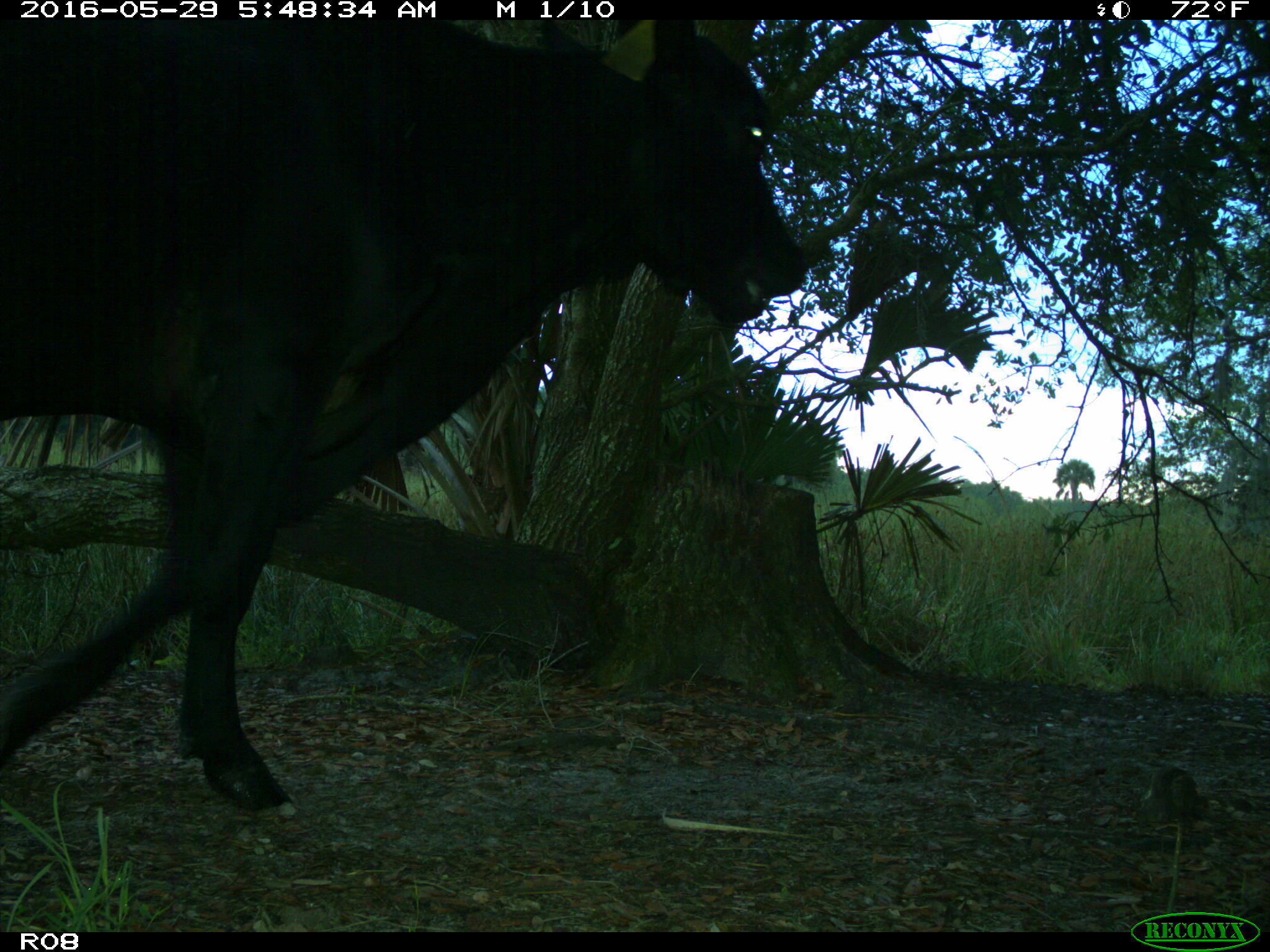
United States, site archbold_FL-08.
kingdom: Animalia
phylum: Chordata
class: Mammalia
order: Artiodactyla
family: Bovidae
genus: Bos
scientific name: Bos taurus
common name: domestic cow